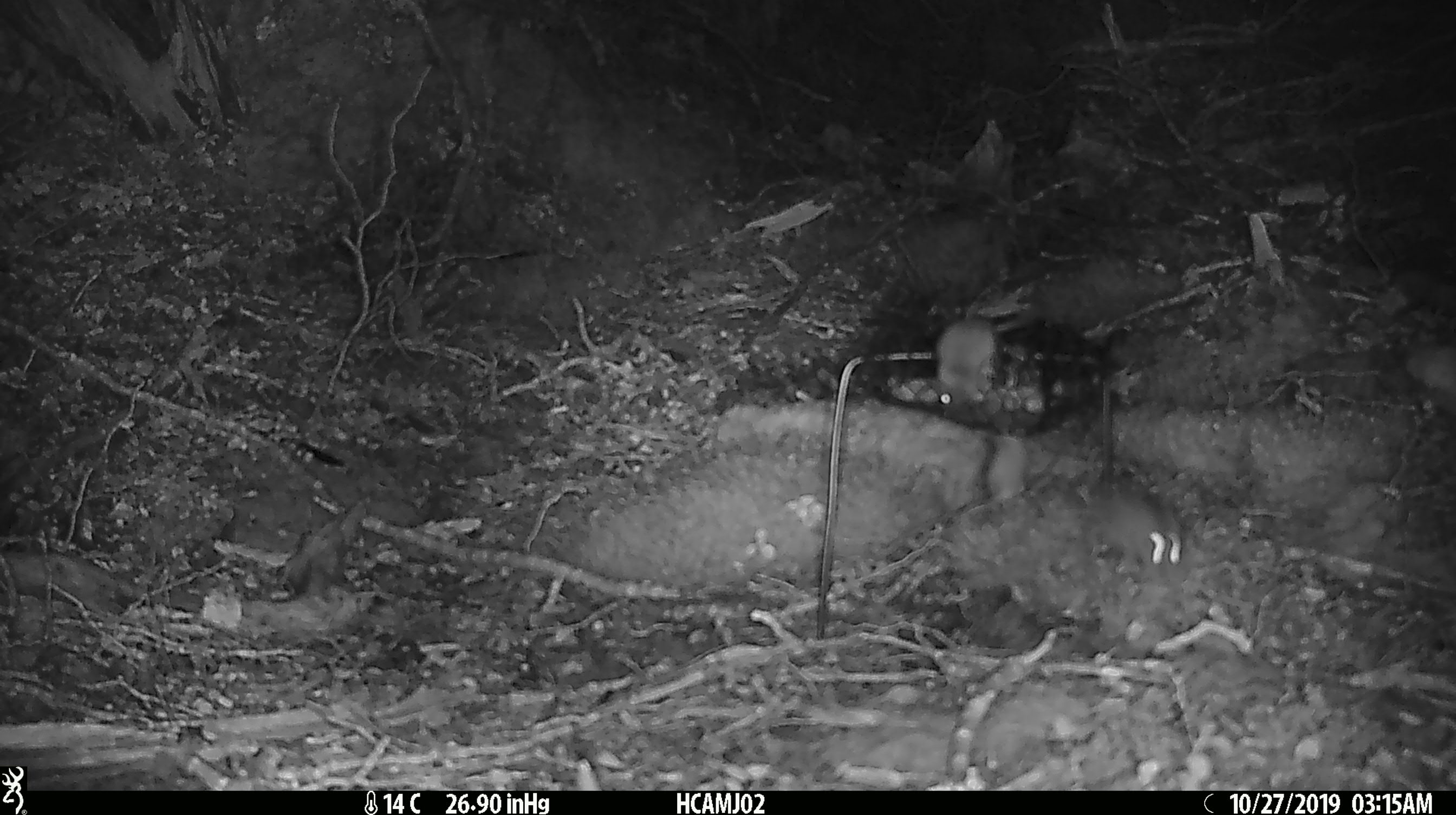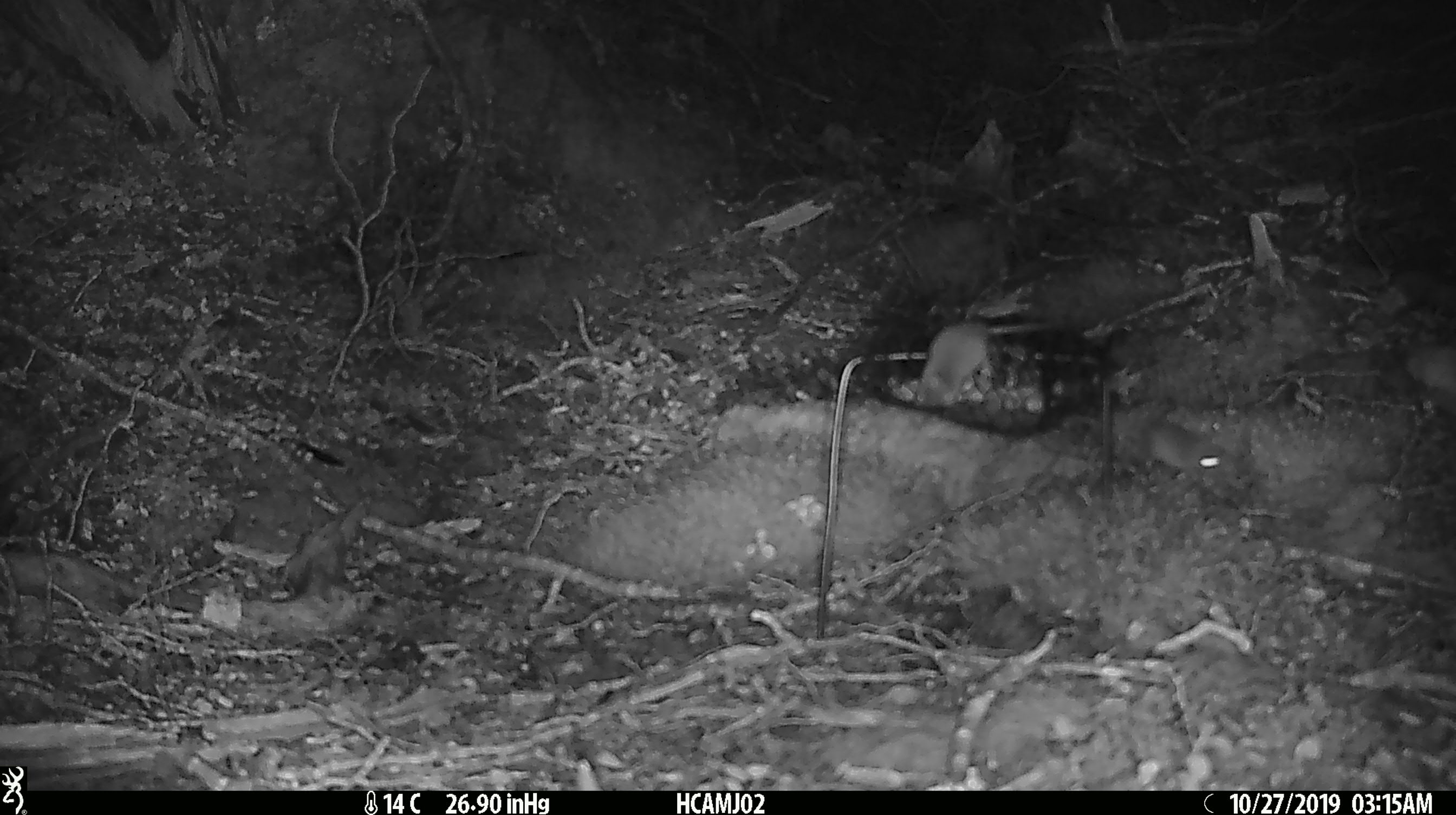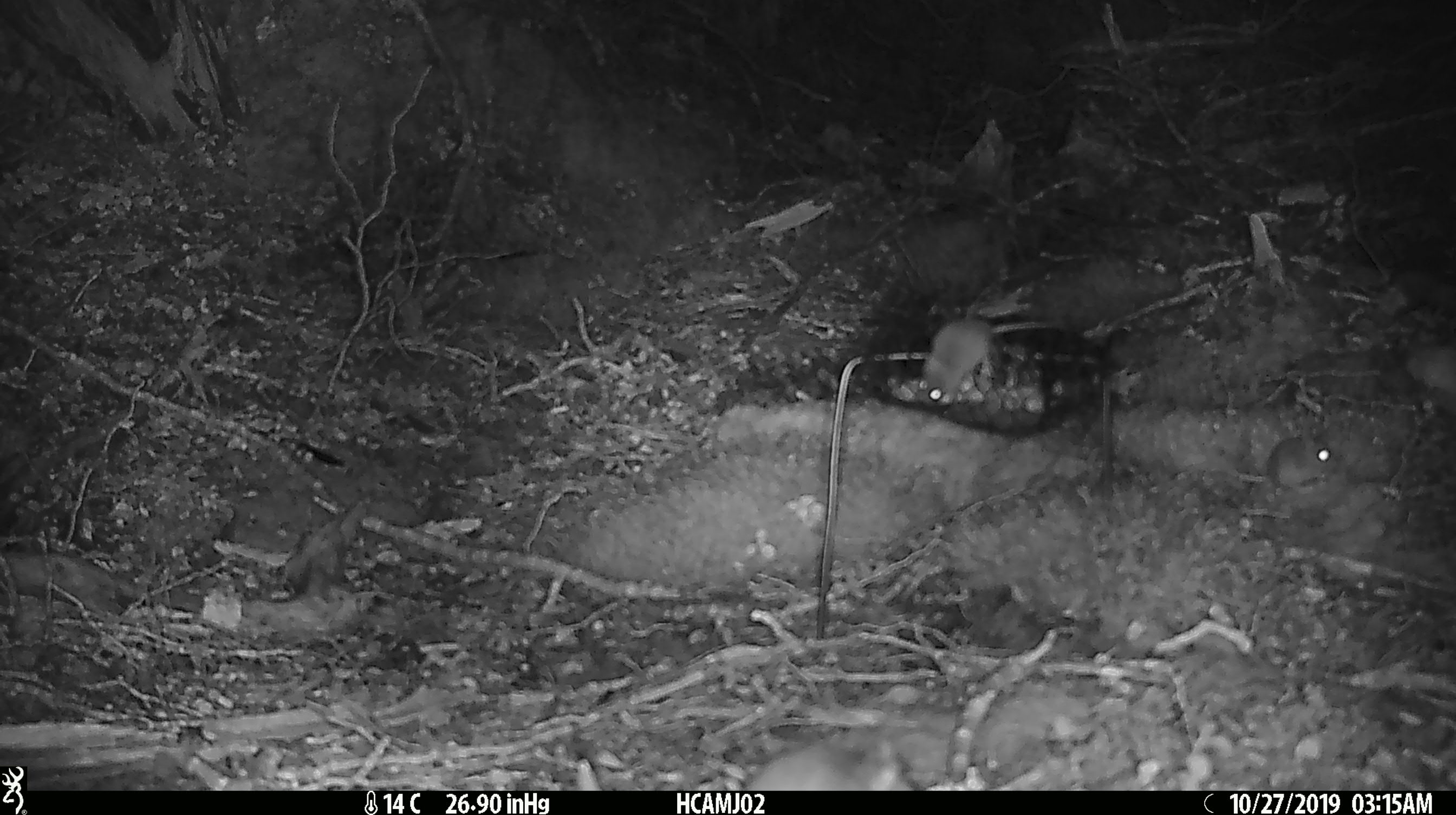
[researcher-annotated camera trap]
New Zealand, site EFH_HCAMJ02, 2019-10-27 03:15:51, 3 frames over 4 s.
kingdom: Animalia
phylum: Chordata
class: Mammalia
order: Rodentia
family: Muridae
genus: Mus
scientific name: Mus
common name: mouse